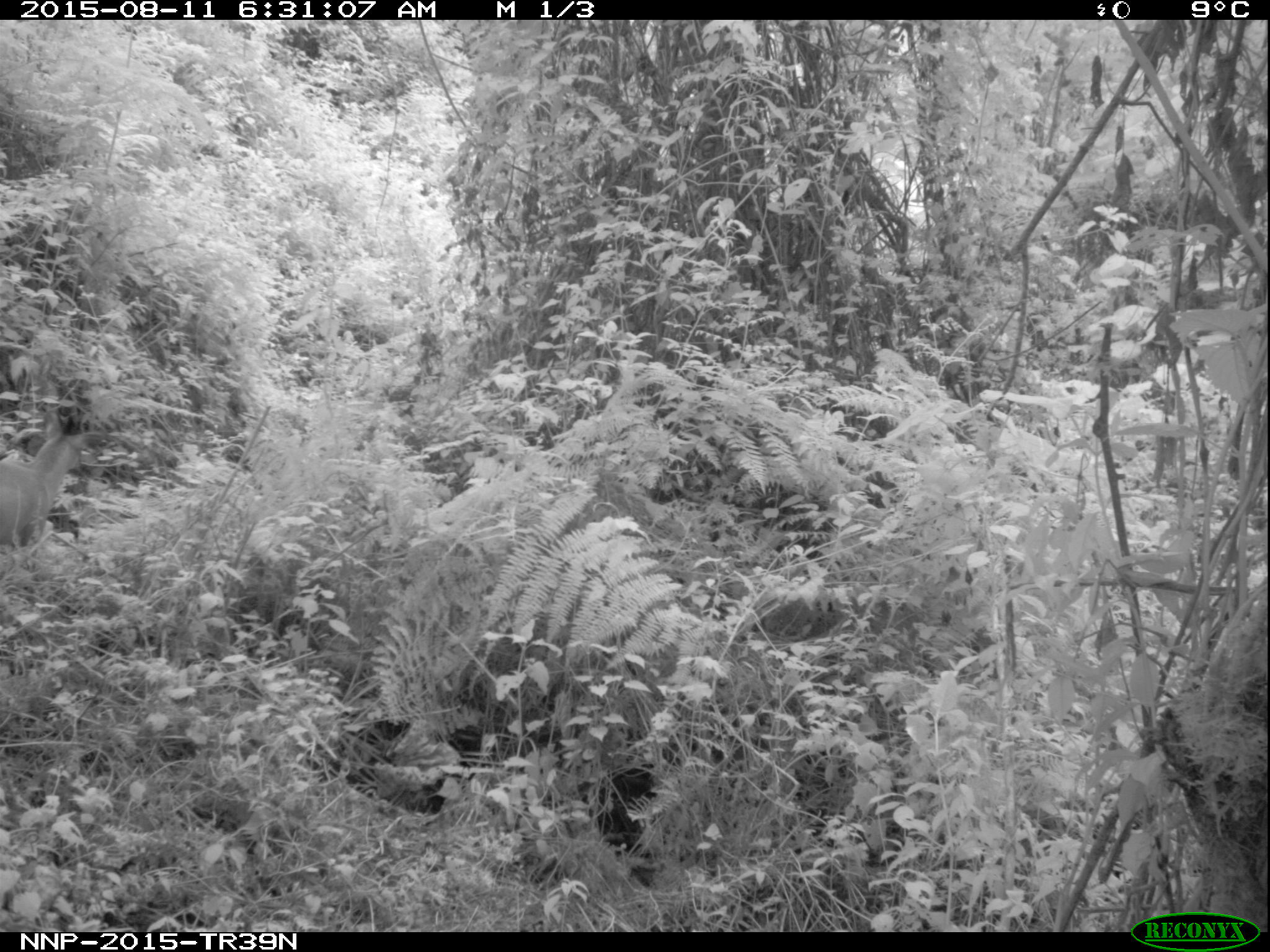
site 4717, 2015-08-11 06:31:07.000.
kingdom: Animalia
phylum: Chordata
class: Mammalia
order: Artiodactyla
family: Bovidae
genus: Cephalophus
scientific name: Cephalophus nigrifrons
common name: black-fronted duiker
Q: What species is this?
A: Cephalophus nigrifrons (black-fronted duiker).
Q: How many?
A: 1.